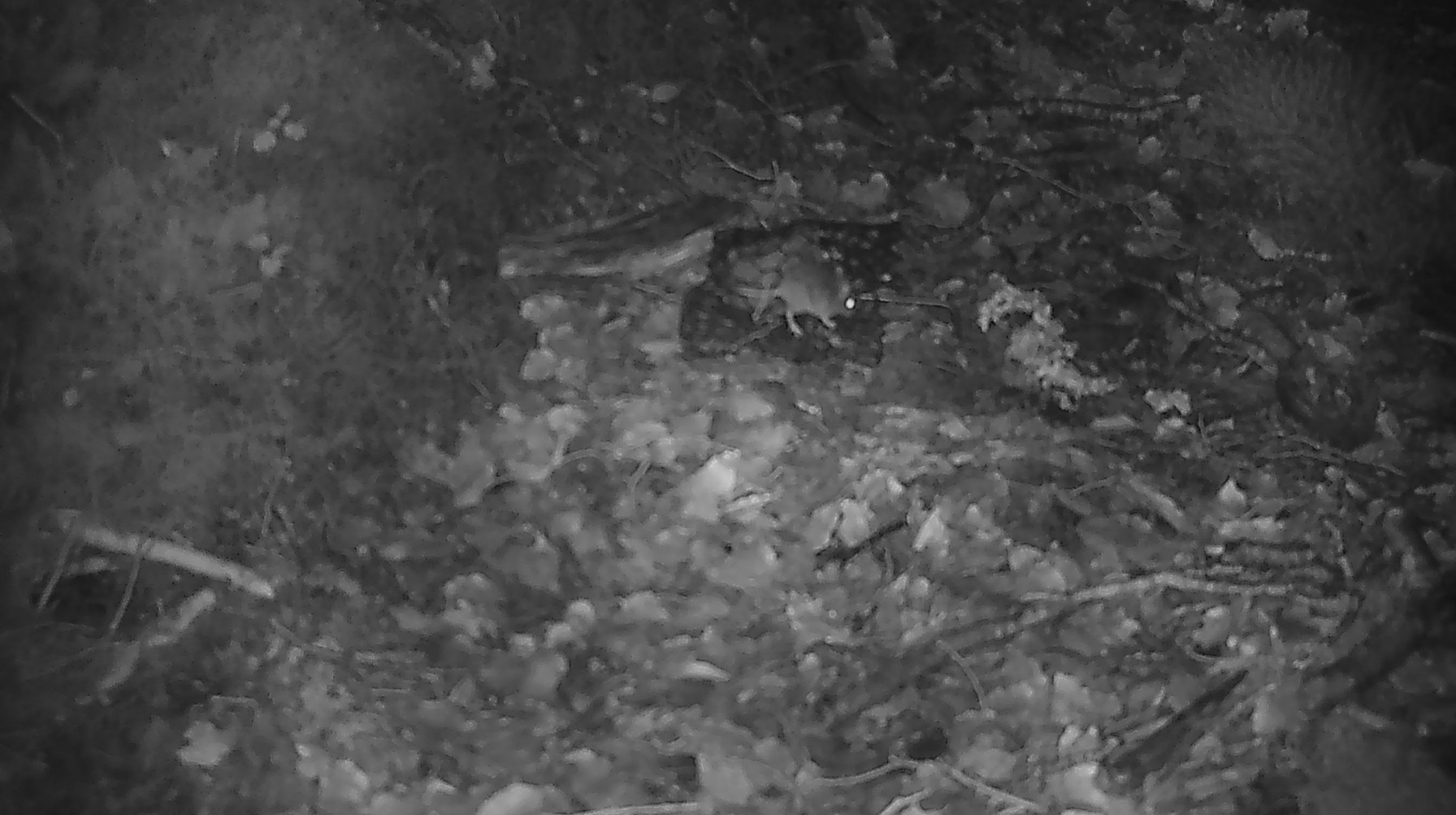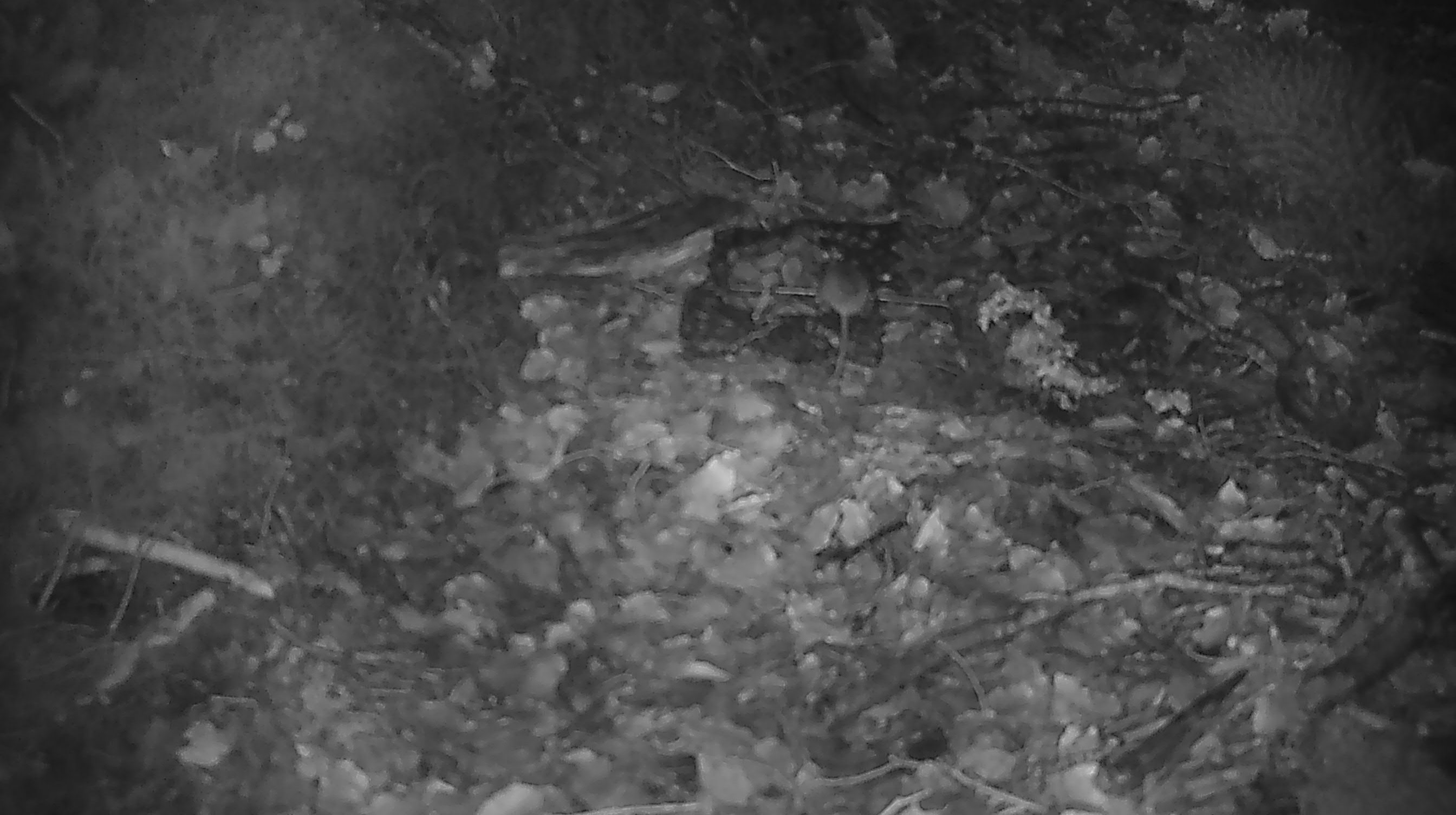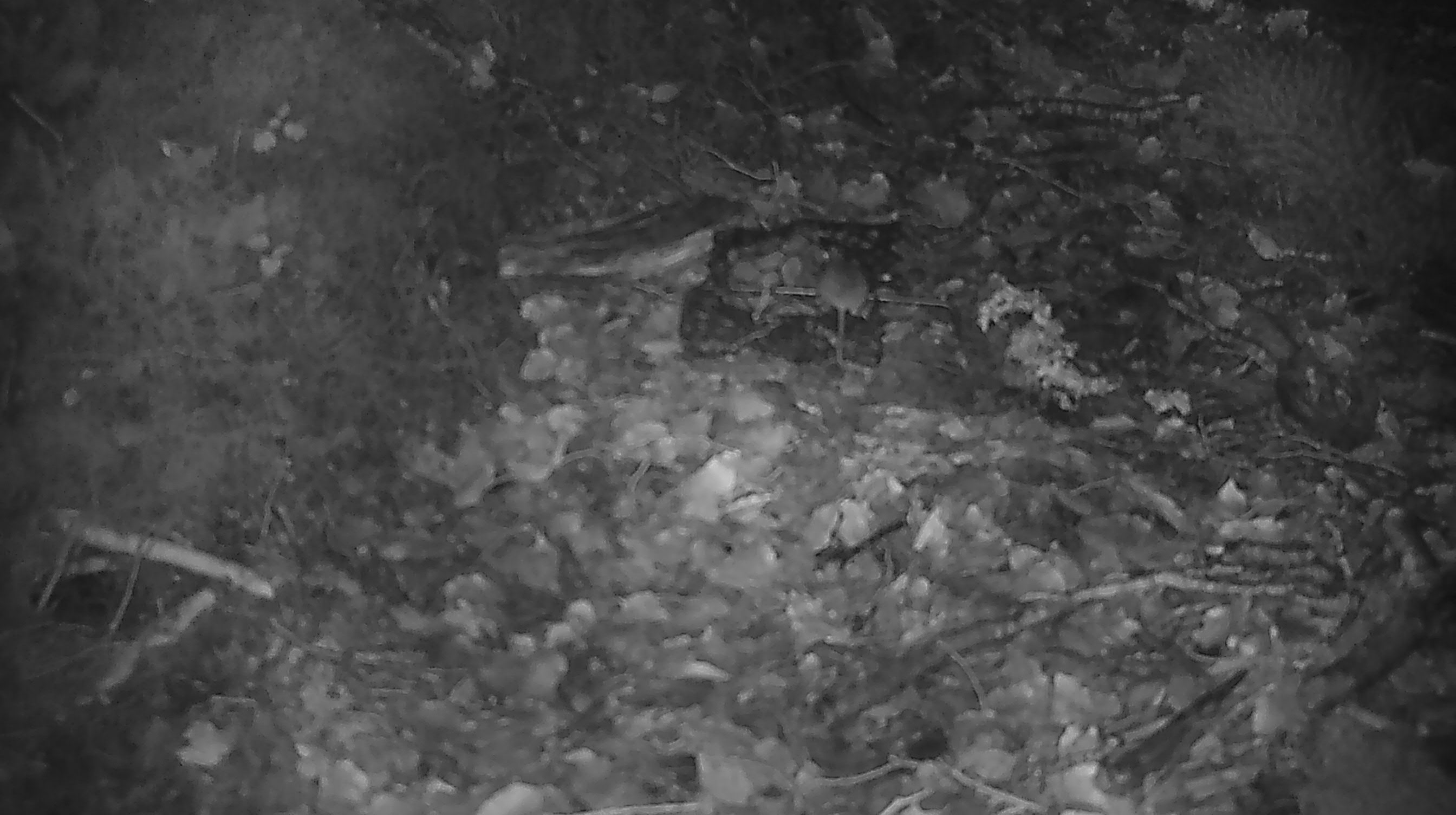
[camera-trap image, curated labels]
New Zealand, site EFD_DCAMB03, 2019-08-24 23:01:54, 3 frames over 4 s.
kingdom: Animalia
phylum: Chordata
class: Mammalia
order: Rodentia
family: Muridae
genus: Mus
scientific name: Mus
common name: mouse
Mouse (Mus).